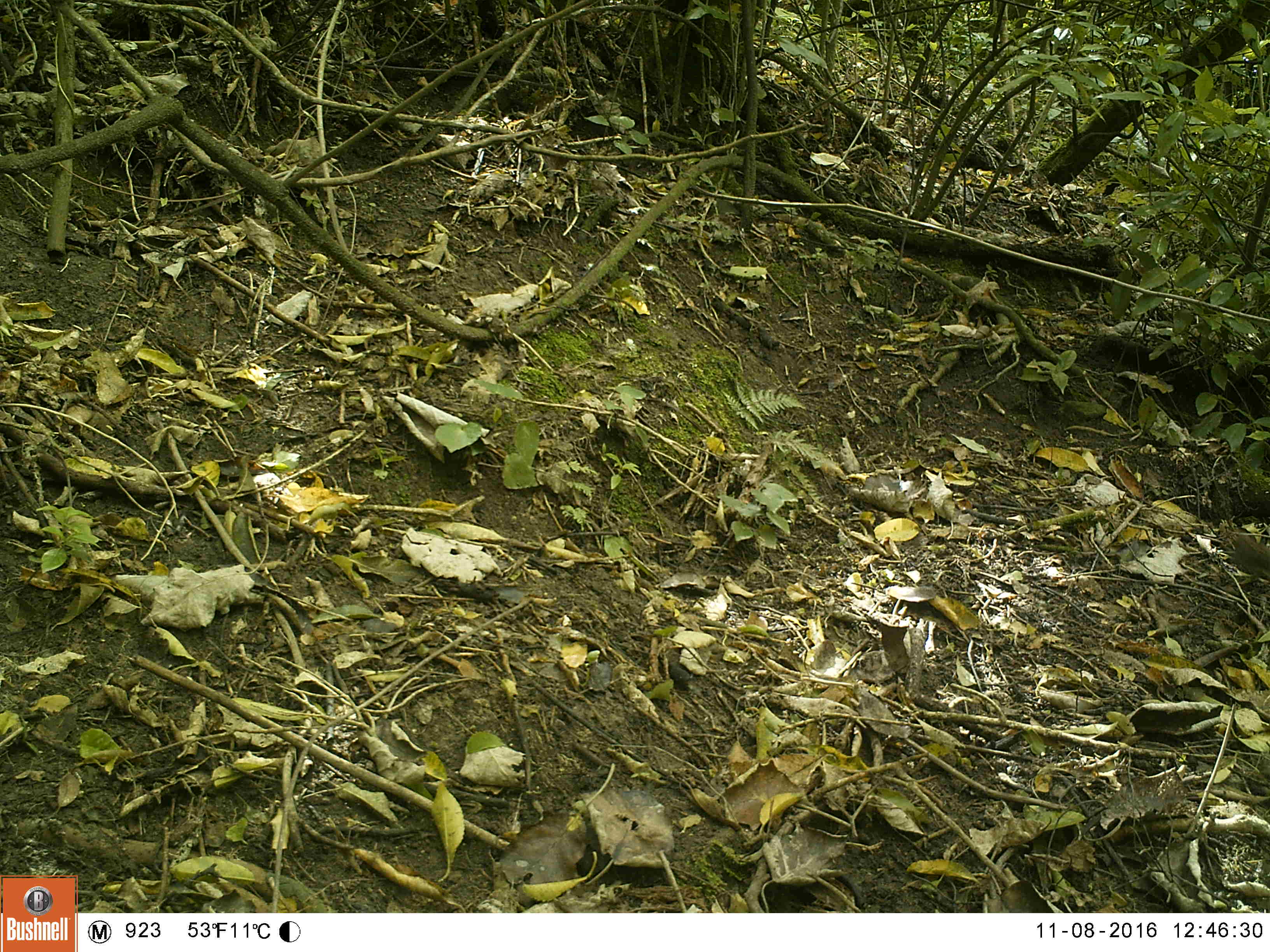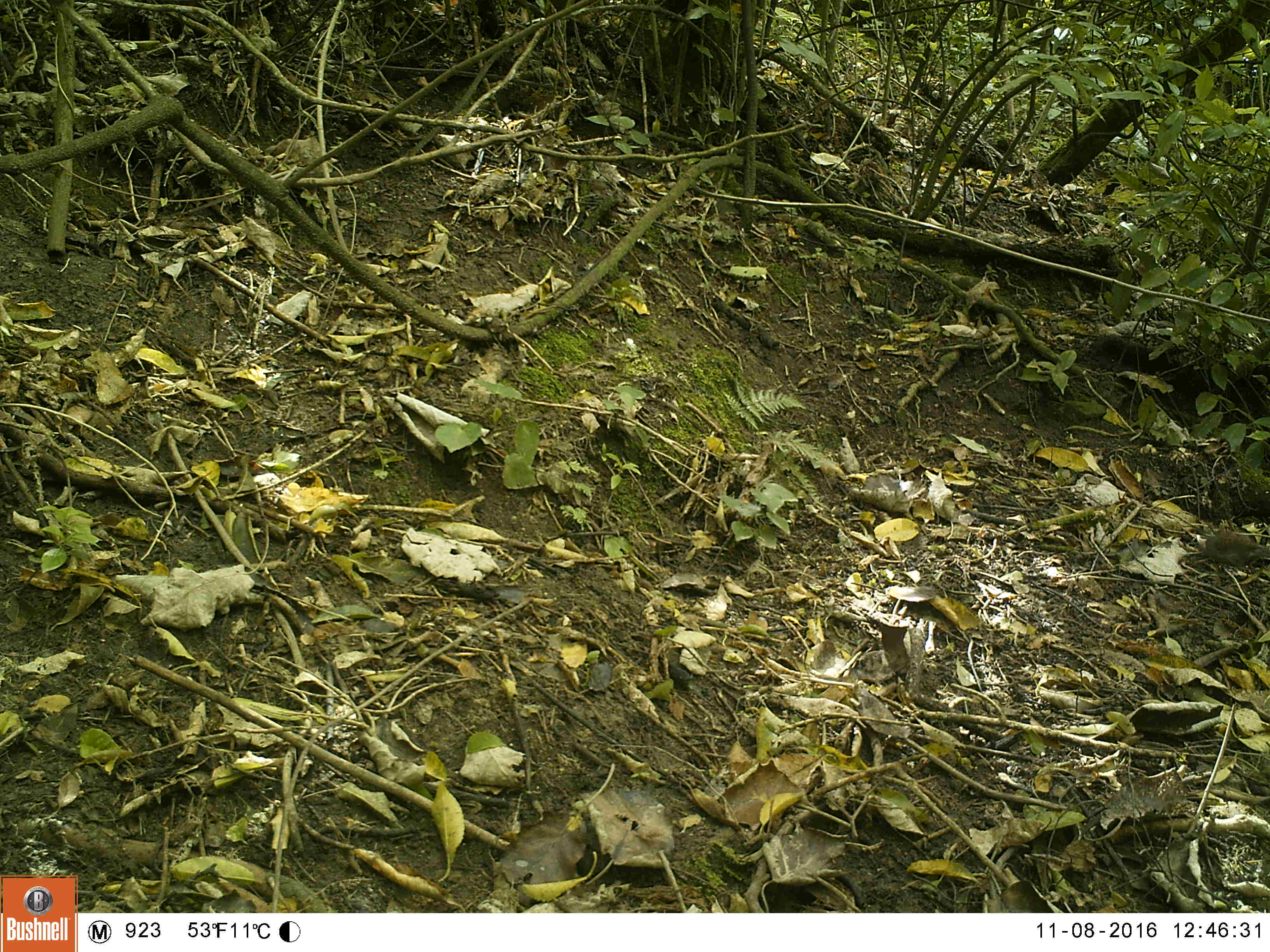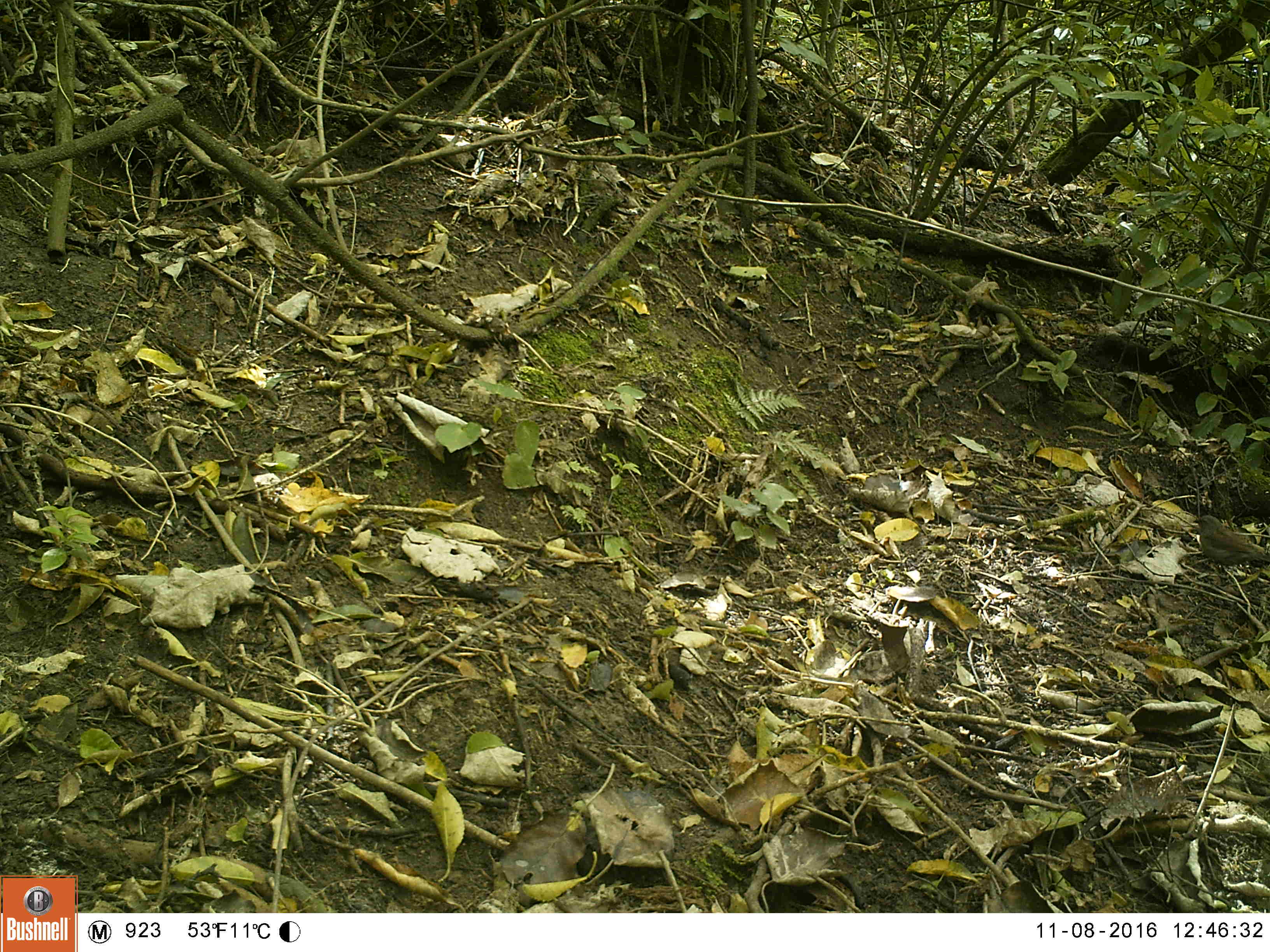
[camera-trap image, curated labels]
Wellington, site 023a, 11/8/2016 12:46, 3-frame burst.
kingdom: Animalia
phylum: Chordata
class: Aves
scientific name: Aves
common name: bird